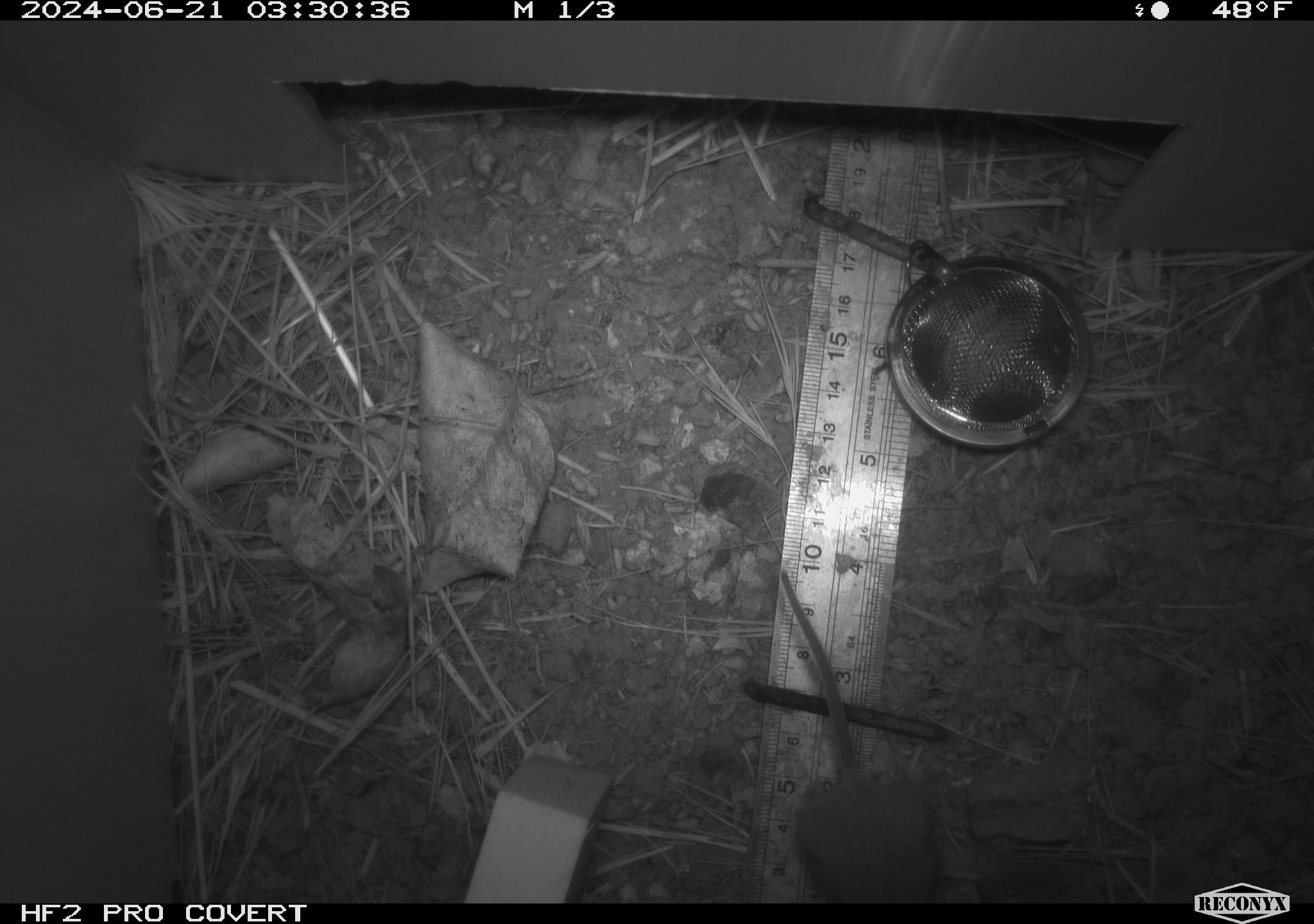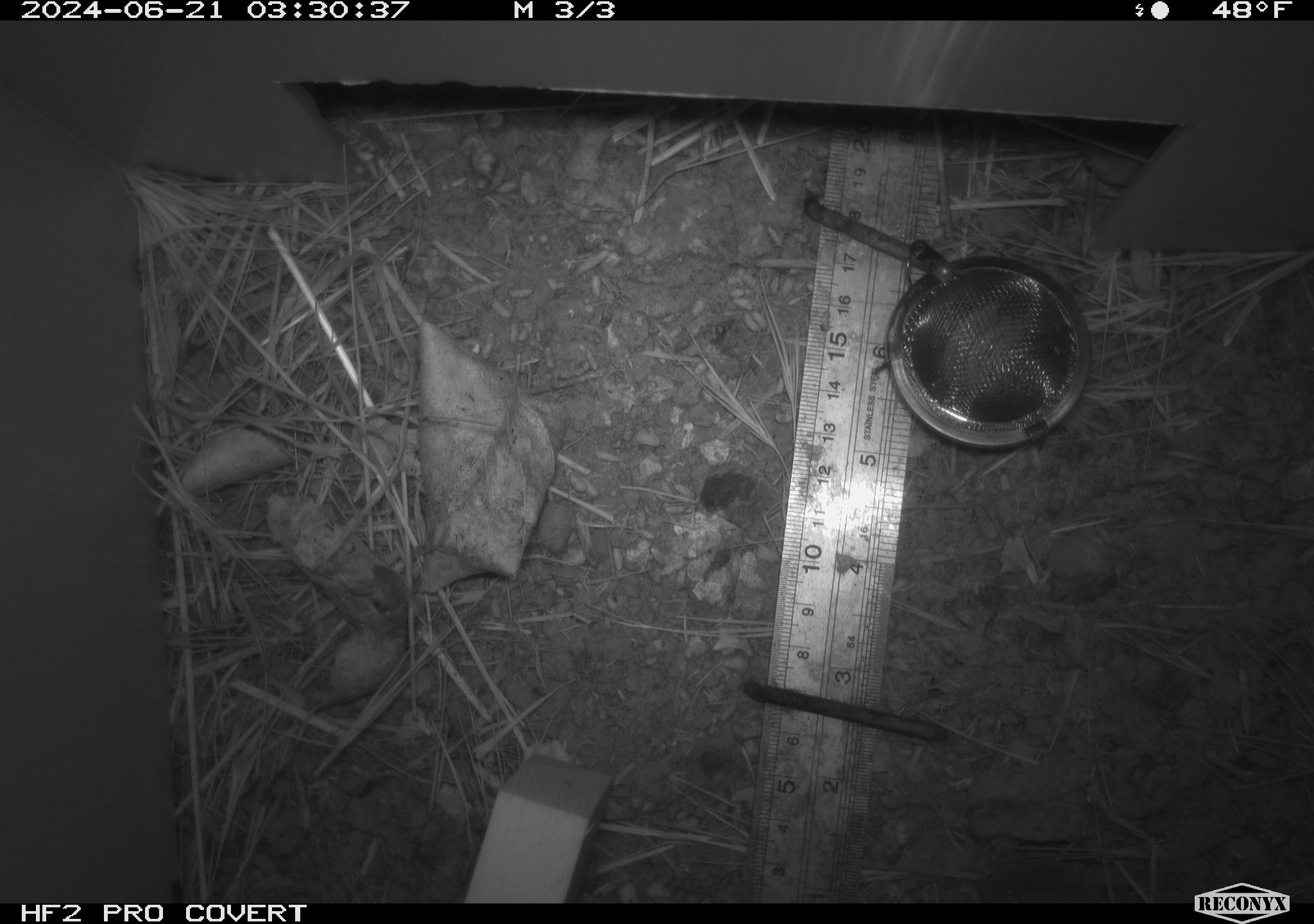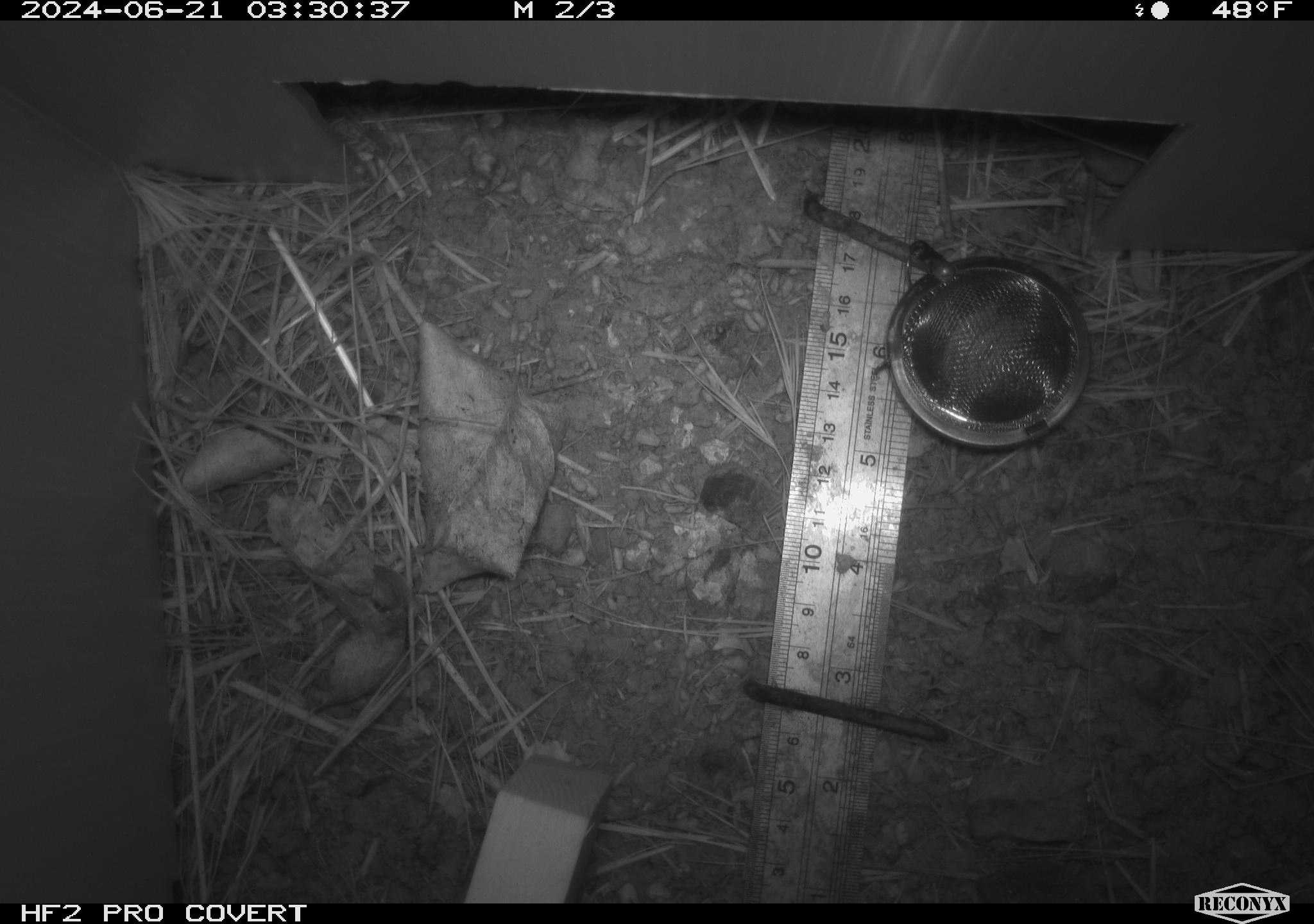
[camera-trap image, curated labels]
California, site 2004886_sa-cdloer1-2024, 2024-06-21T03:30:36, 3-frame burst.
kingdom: Animalia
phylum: Chordata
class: Mammalia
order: Rodentia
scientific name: Rodentia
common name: mouse species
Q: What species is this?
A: Mouse species (Rodentia).